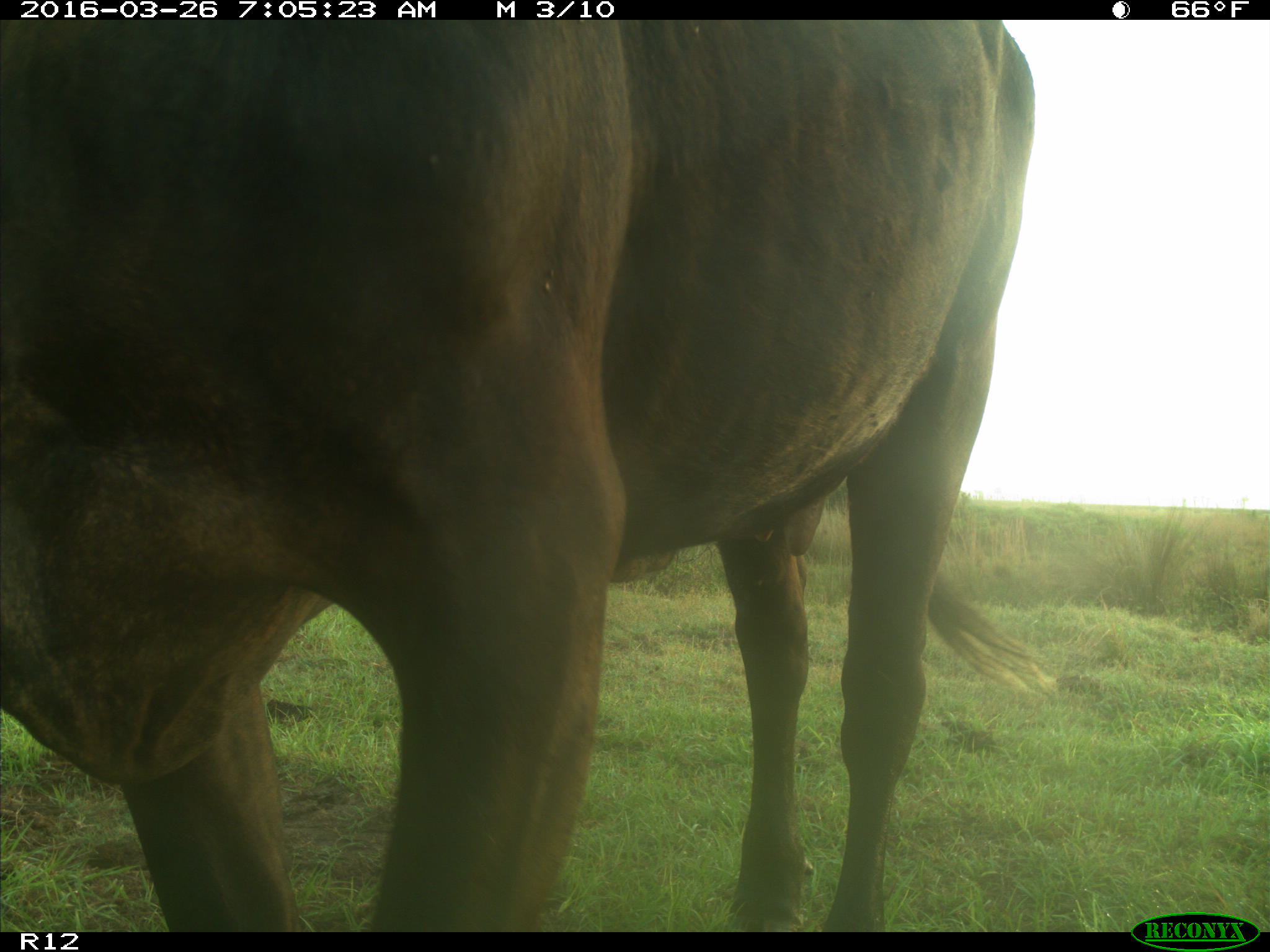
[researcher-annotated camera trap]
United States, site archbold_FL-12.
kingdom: Animalia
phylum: Chordata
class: Mammalia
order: Artiodactyla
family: Bovidae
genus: Bos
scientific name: Bos taurus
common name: domestic cow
Bos taurus (domestic cow).